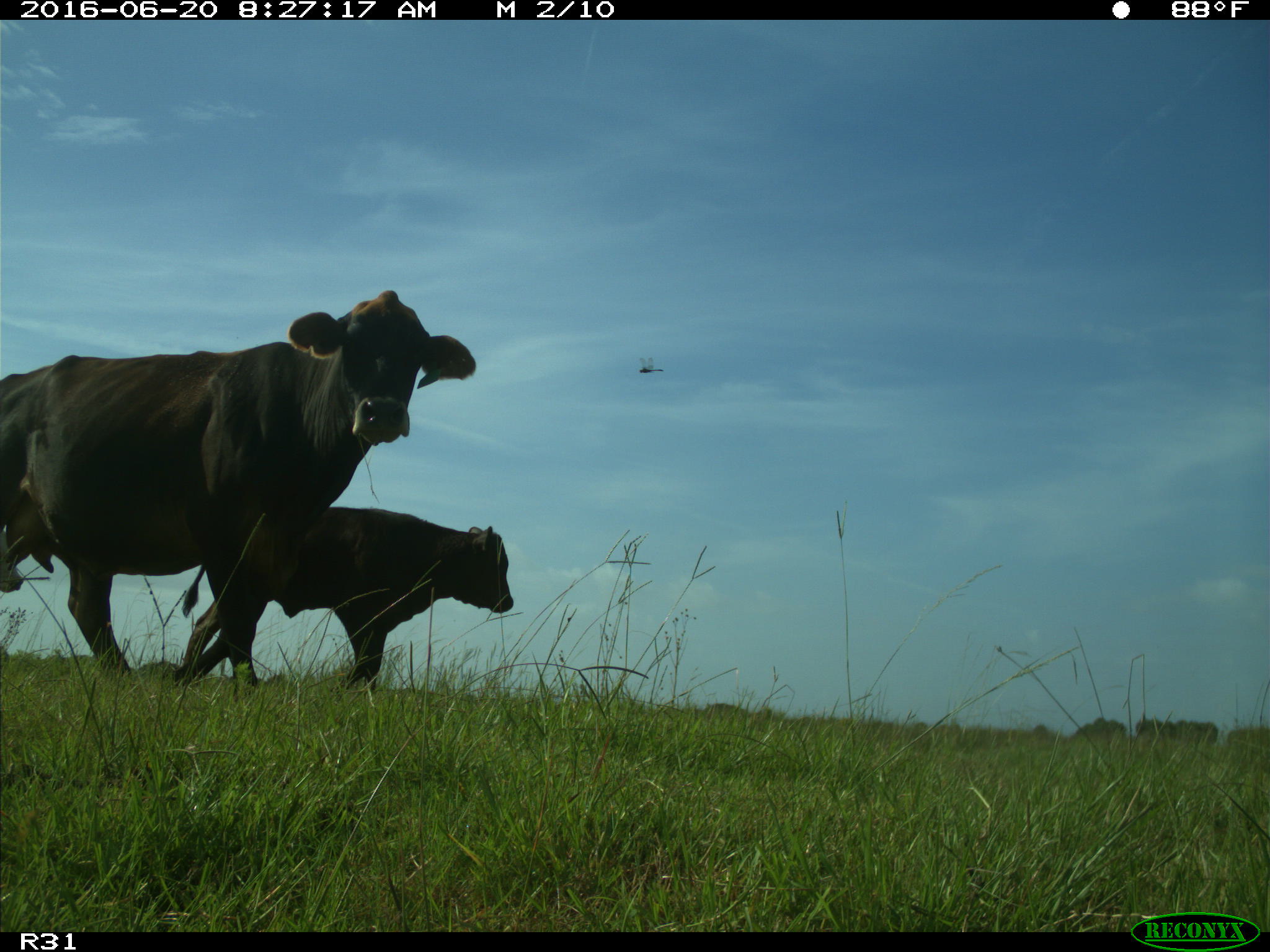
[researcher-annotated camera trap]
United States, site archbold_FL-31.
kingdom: Animalia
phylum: Chordata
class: Mammalia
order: Artiodactyla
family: Bovidae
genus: Bos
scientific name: Bos taurus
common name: domestic cow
Bos taurus (domestic cow).